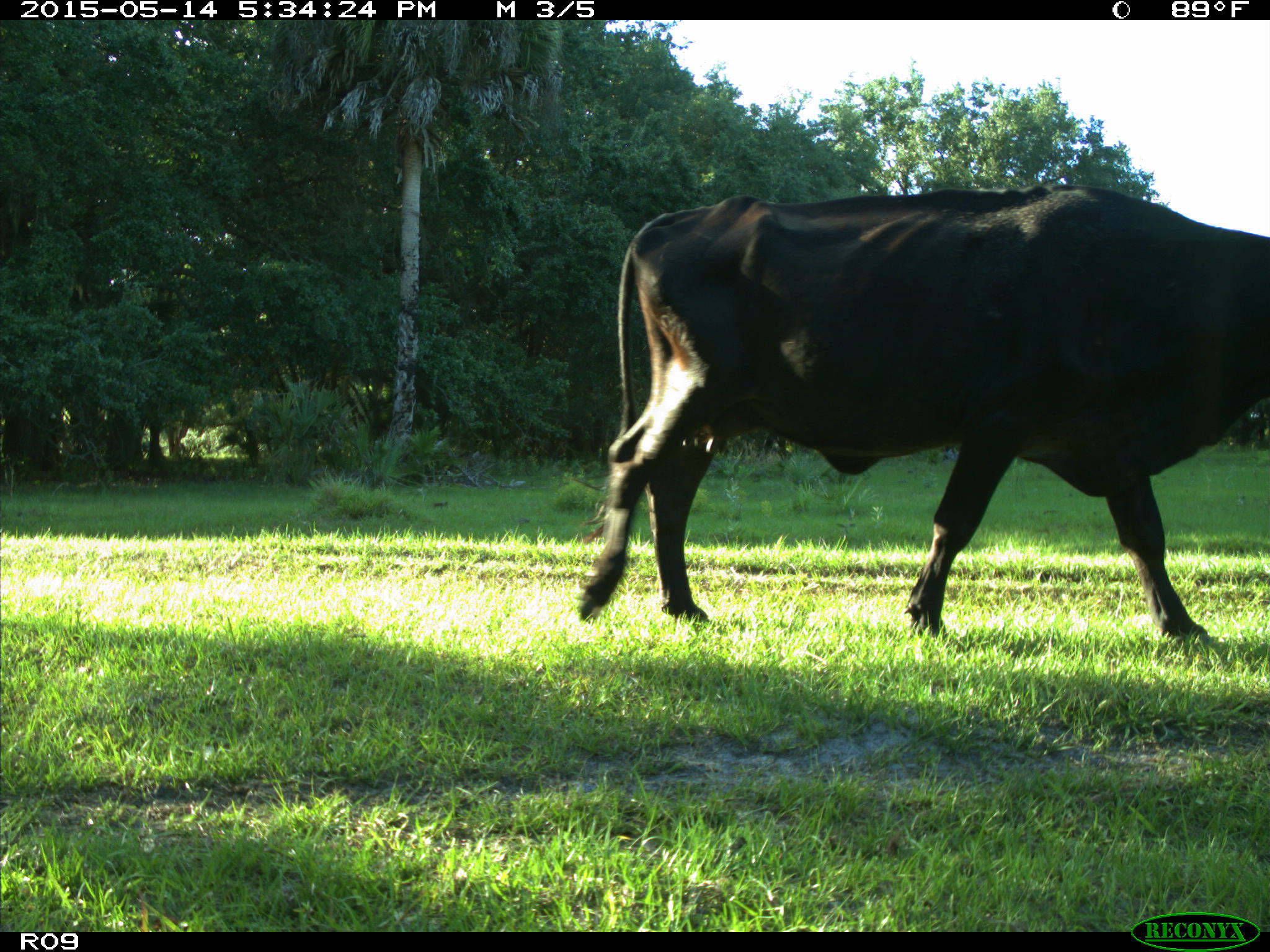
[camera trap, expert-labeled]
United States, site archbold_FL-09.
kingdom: Animalia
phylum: Chordata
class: Mammalia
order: Artiodactyla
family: Bovidae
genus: Bos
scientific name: Bos taurus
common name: domestic cow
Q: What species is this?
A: Bos taurus (domestic cow).